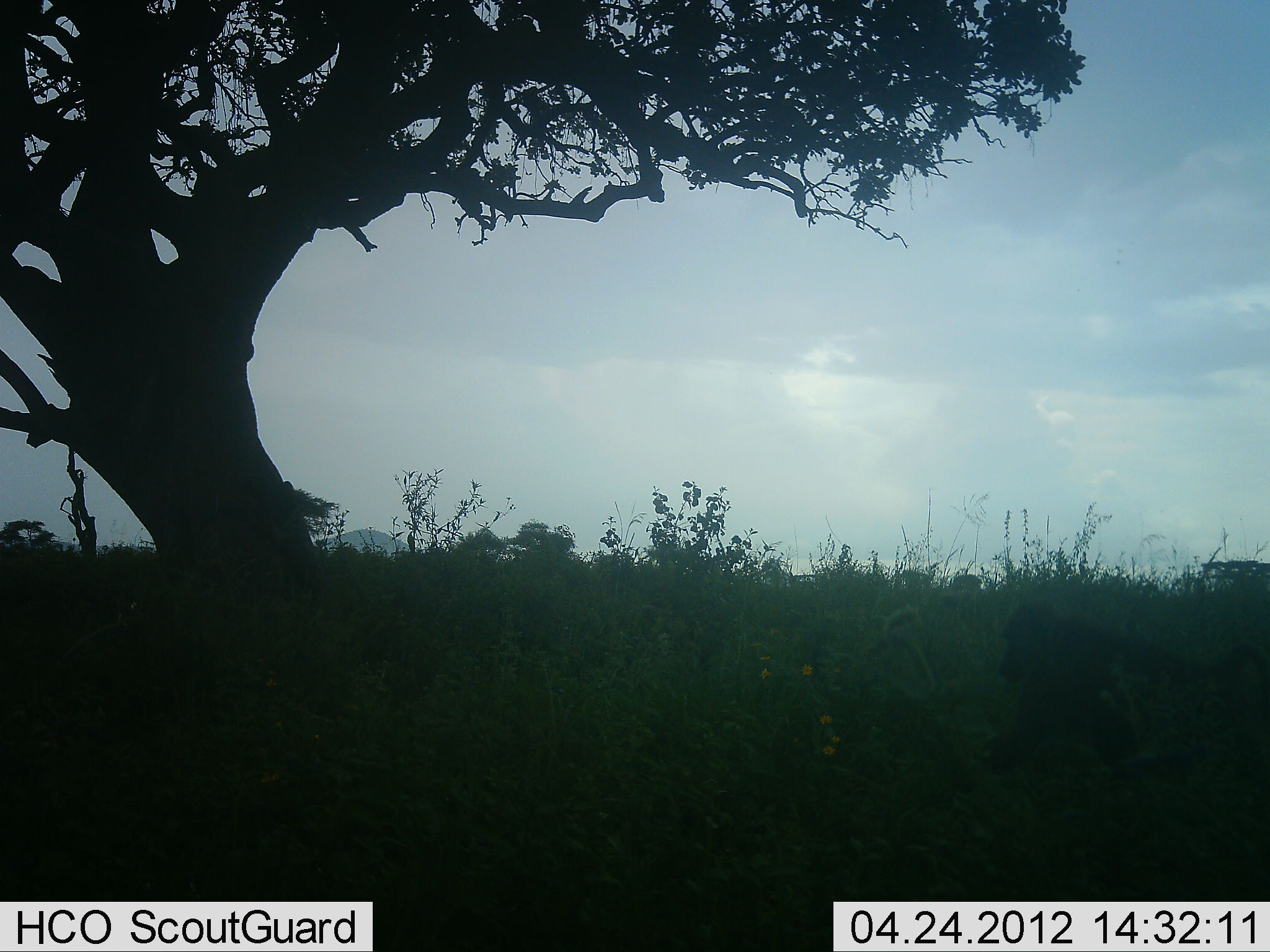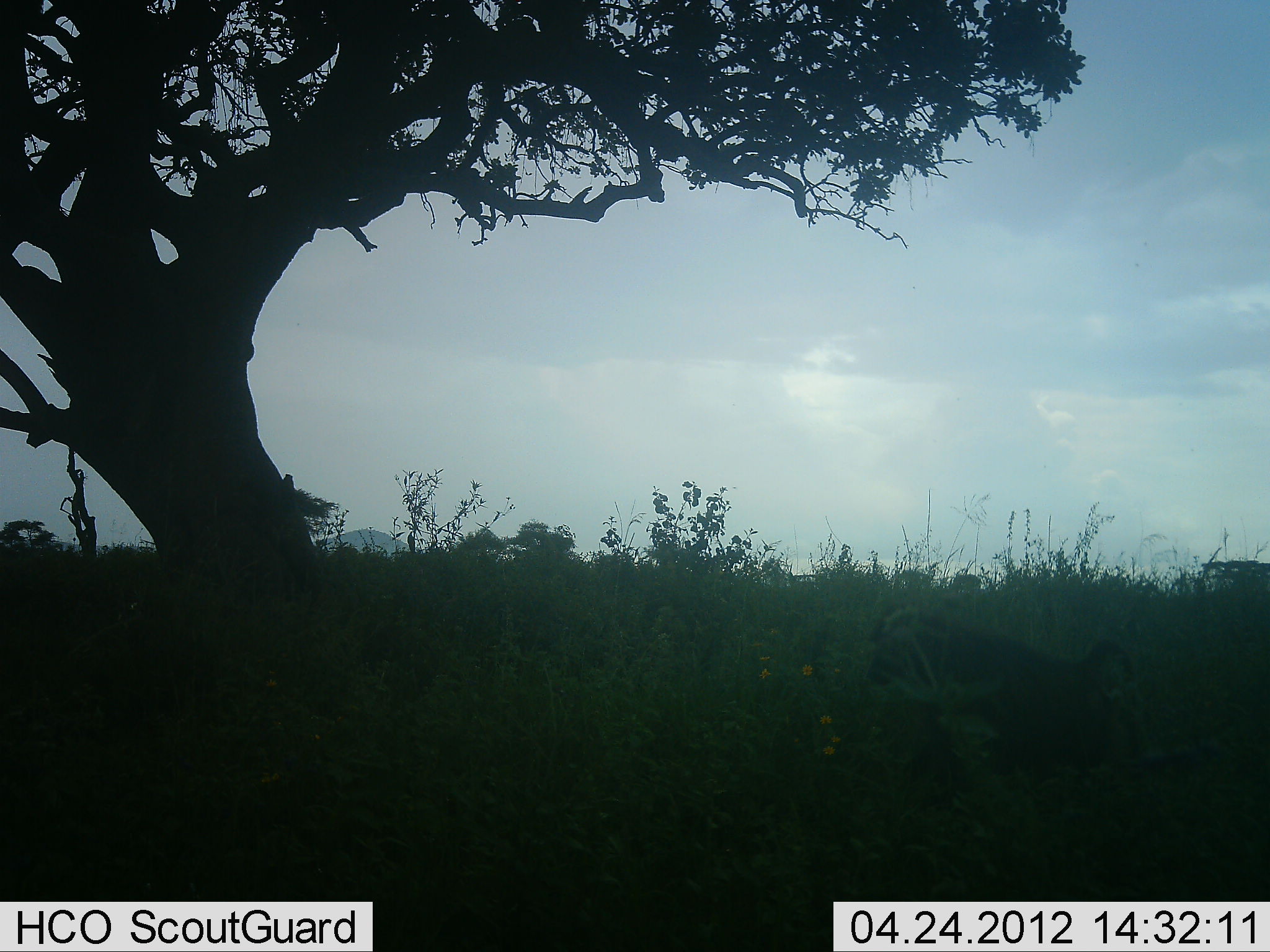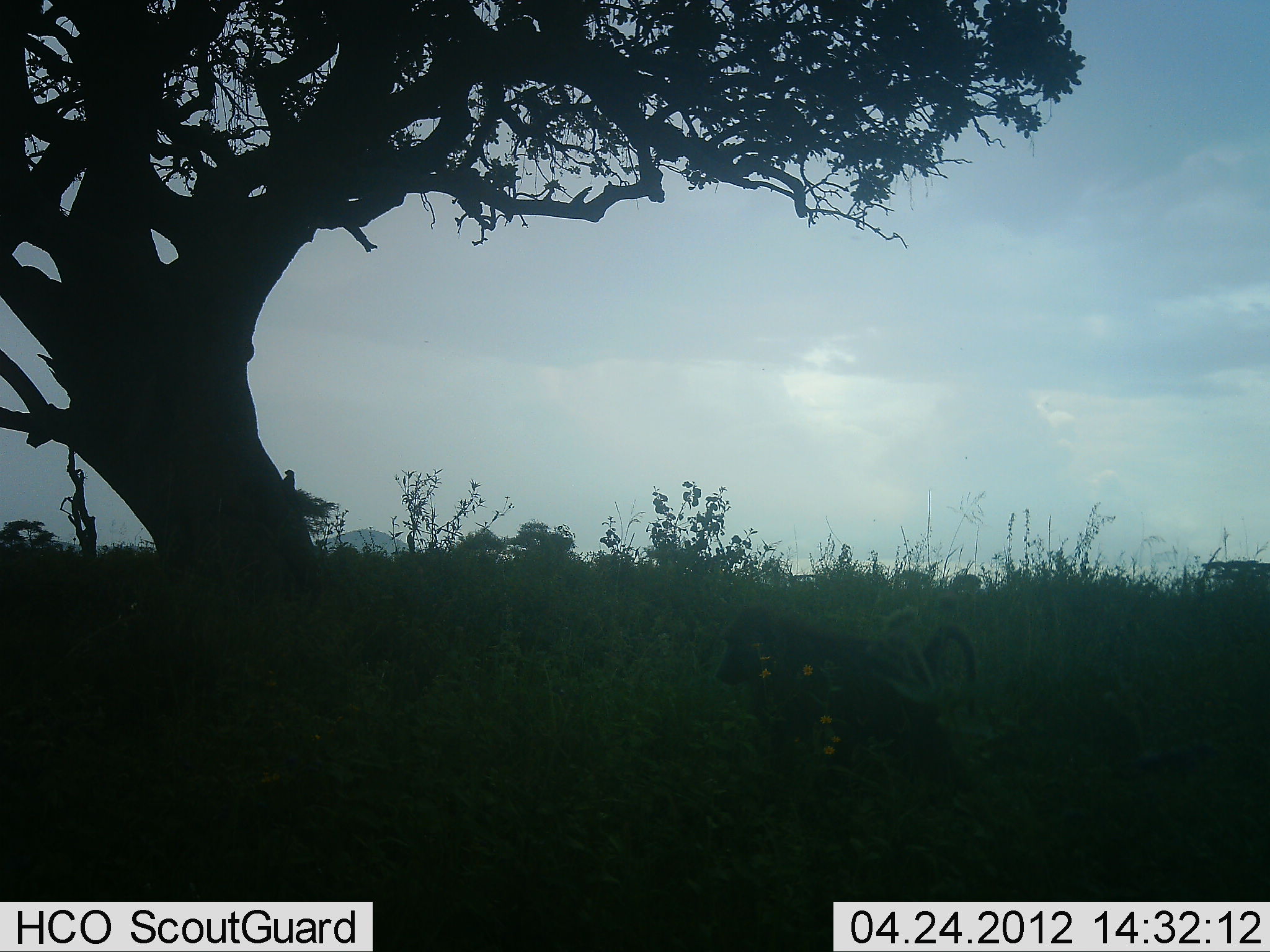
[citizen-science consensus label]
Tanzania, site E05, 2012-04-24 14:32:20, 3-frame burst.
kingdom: Animalia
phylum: Chordata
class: Mammalia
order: Primates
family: Cercopithecidae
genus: Papio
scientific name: Papio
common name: baboon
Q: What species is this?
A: Baboon (Papio).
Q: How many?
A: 1.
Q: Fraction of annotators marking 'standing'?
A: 4%.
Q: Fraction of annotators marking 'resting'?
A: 0%.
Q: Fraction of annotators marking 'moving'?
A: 100%.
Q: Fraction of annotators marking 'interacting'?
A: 0%.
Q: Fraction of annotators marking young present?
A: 0%.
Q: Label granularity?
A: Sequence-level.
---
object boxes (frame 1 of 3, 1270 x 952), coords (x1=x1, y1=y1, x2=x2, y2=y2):
animal: (x1=984, y1=605, x2=1268, y2=782)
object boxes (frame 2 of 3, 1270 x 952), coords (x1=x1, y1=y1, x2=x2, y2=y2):
animal: (x1=863, y1=607, x2=1148, y2=767)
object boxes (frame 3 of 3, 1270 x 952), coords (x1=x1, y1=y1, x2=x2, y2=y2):
animal: (x1=716, y1=605, x2=987, y2=816)